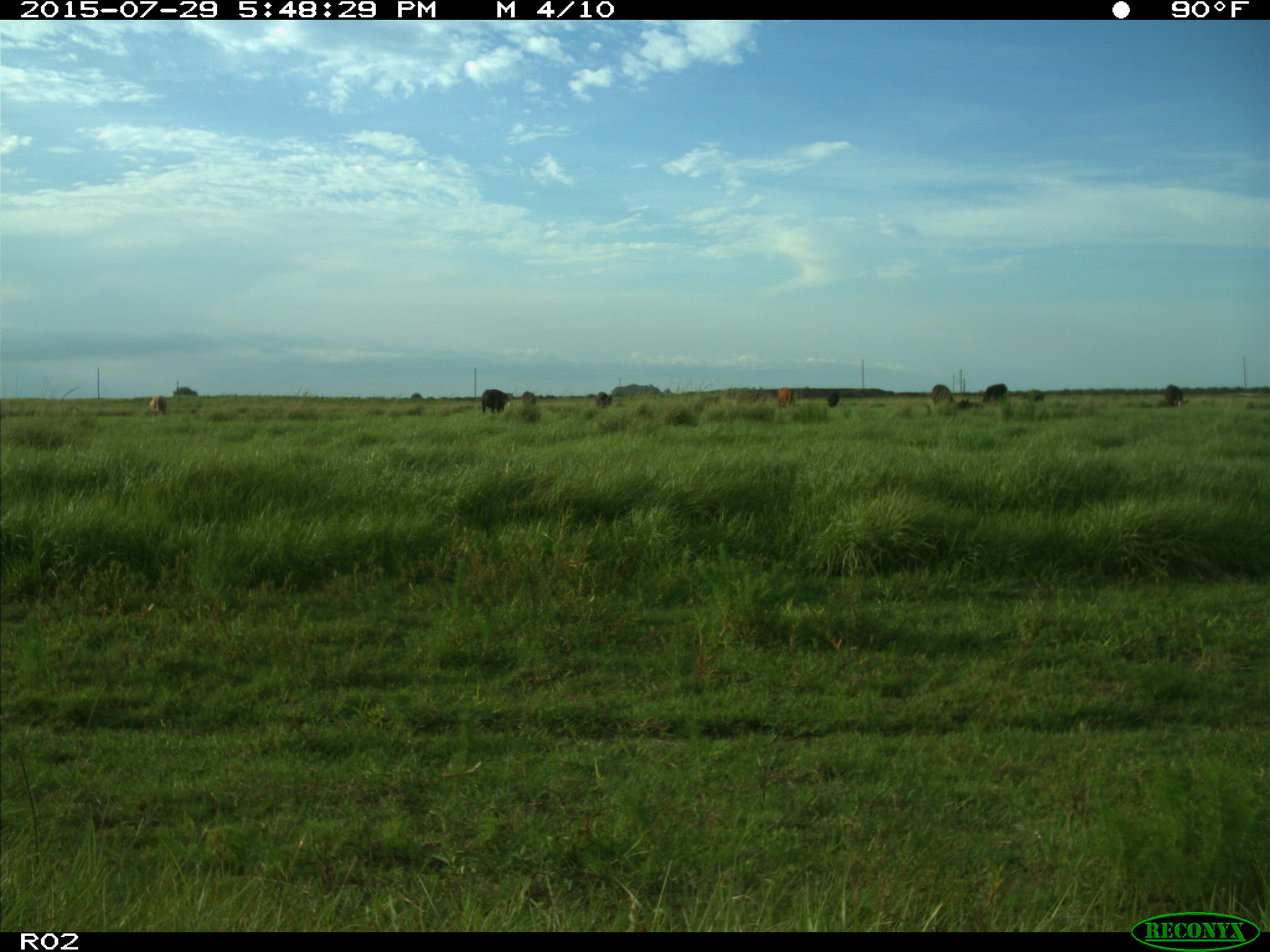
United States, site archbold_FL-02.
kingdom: Animalia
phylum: Chordata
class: Mammalia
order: Artiodactyla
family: Bovidae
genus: Bos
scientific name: Bos taurus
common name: domestic cow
Bos taurus (domestic cow).